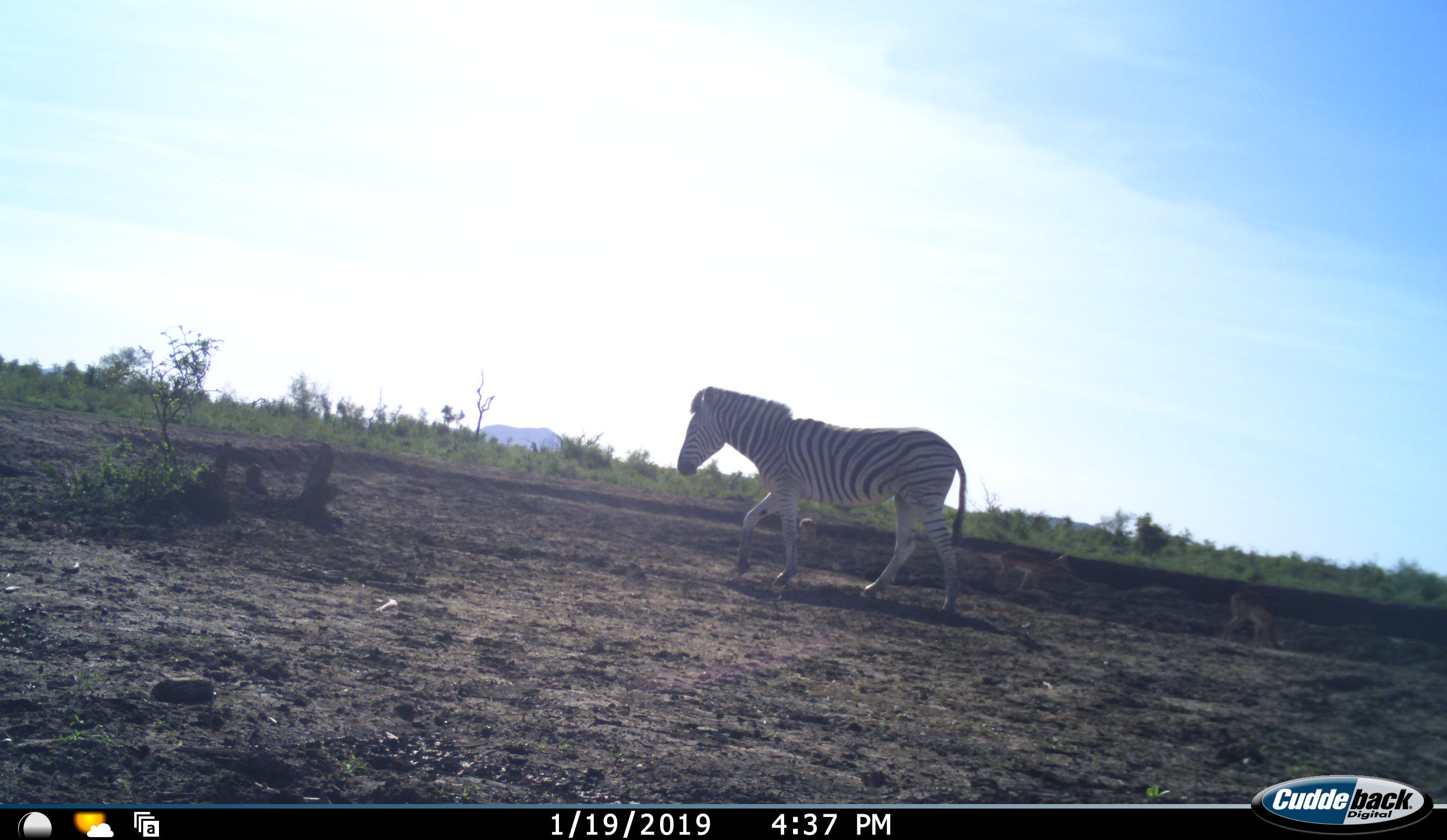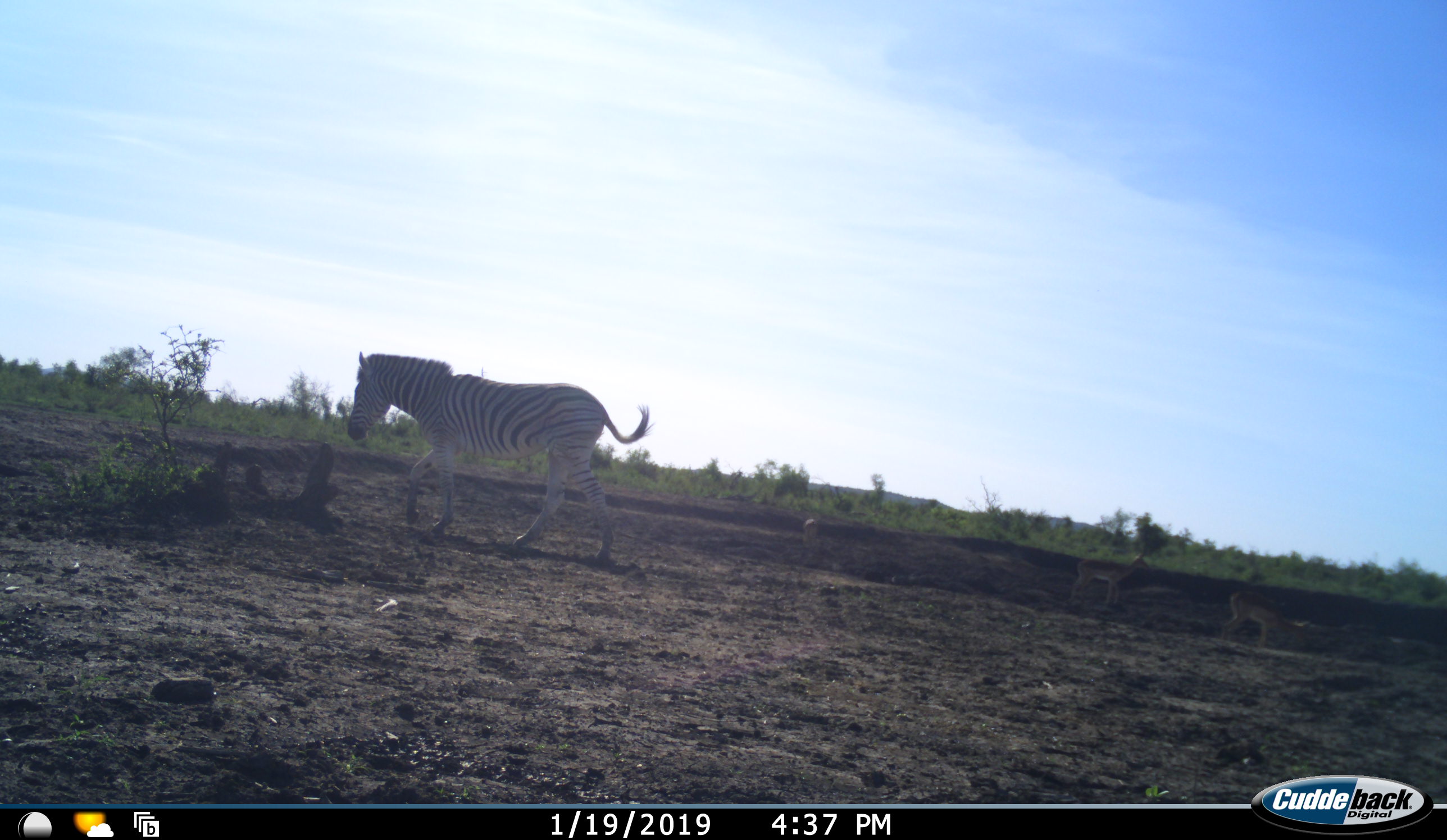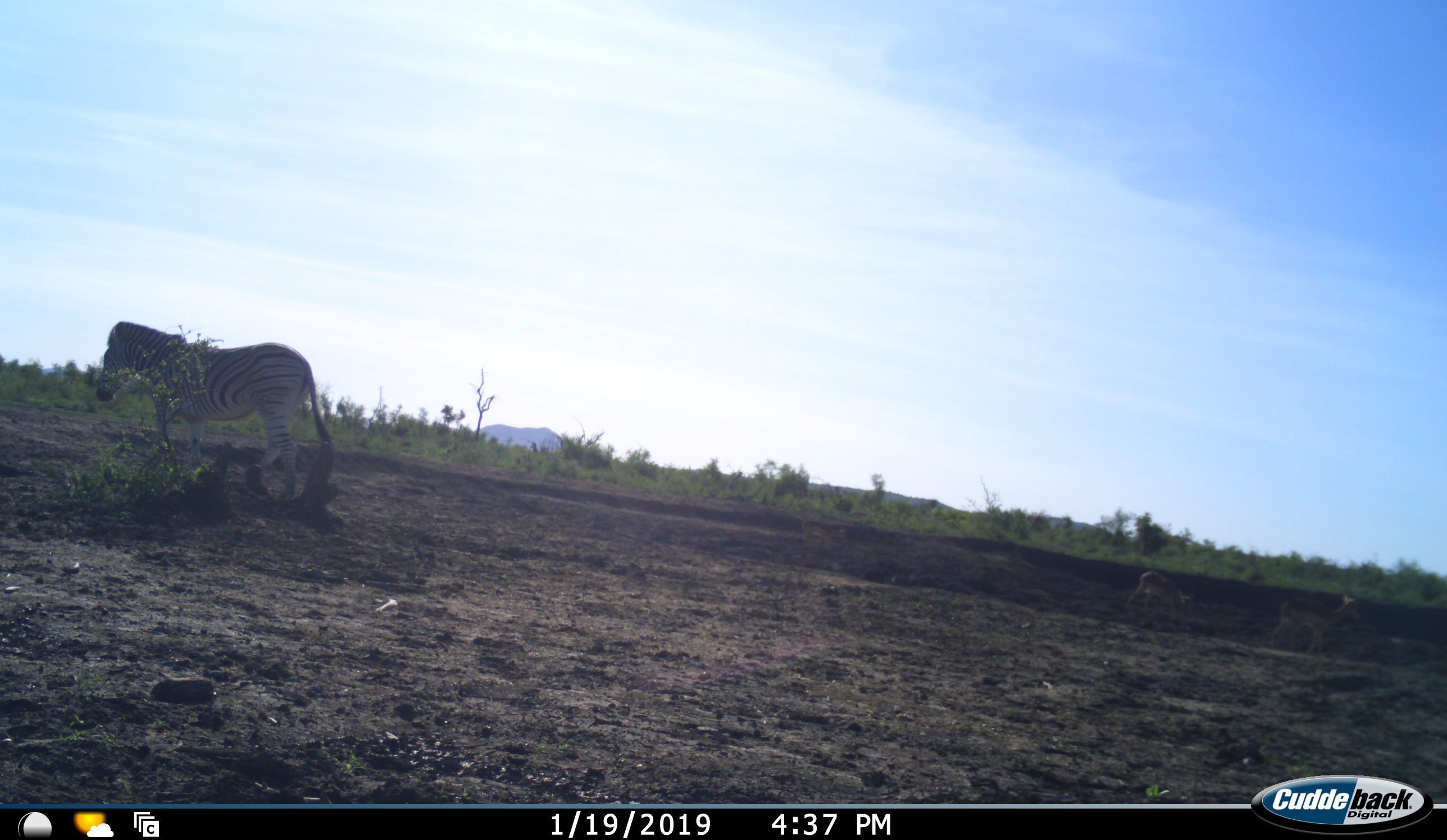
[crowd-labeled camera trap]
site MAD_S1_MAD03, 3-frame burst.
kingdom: Animalia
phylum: Chordata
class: Mammalia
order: Artiodactyla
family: Bovidae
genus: Aepyceros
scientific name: Aepyceros melampus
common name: impala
Impala (Aepyceros melampus), count 3. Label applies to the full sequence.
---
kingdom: Animalia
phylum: Chordata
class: Mammalia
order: Perissodactyla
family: Equidae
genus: Equus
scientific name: Equus quagga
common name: plains zebra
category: zebraplains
Zebraplains (plains zebra) (Equus quagga), count 1. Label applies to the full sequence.